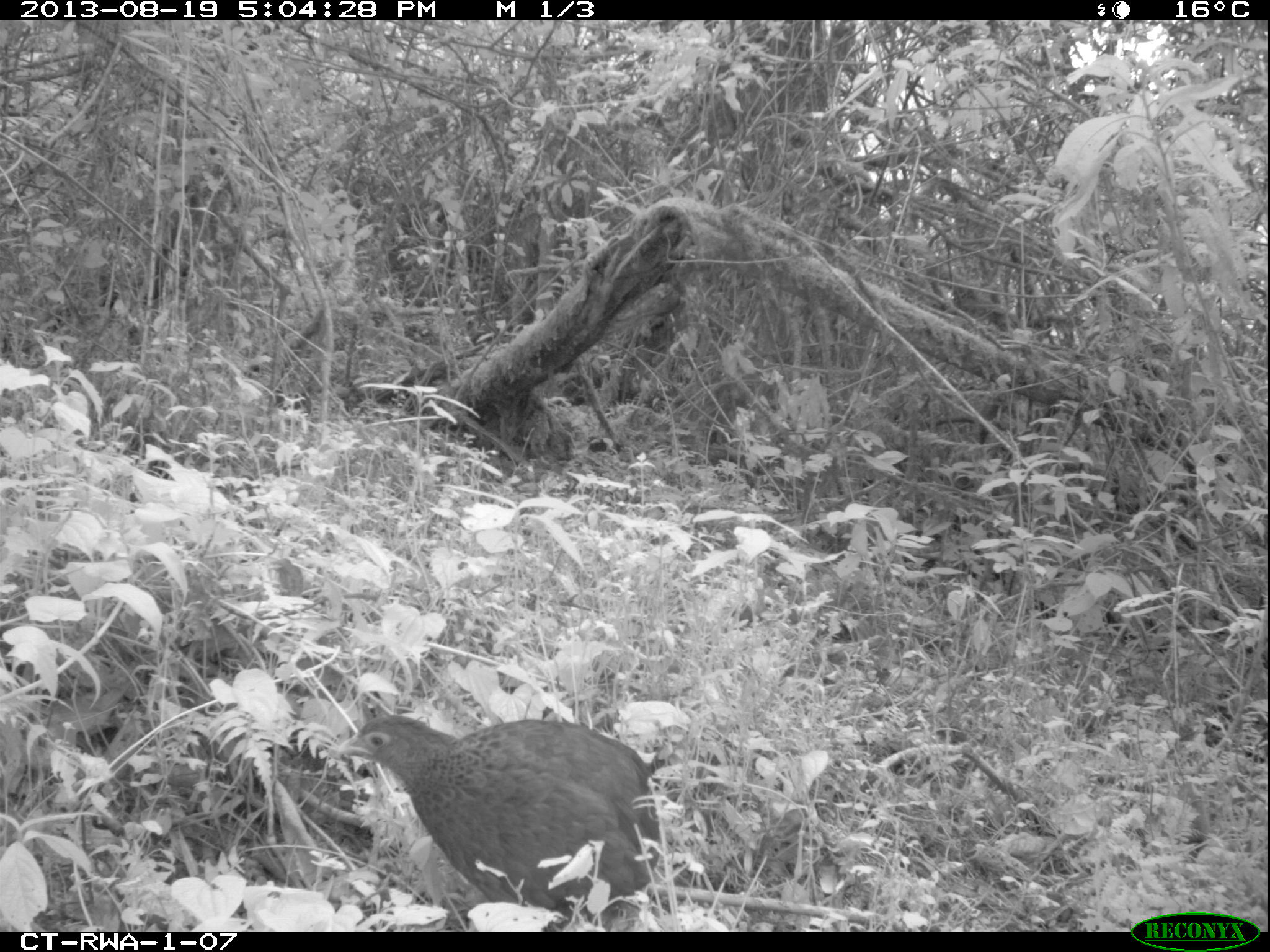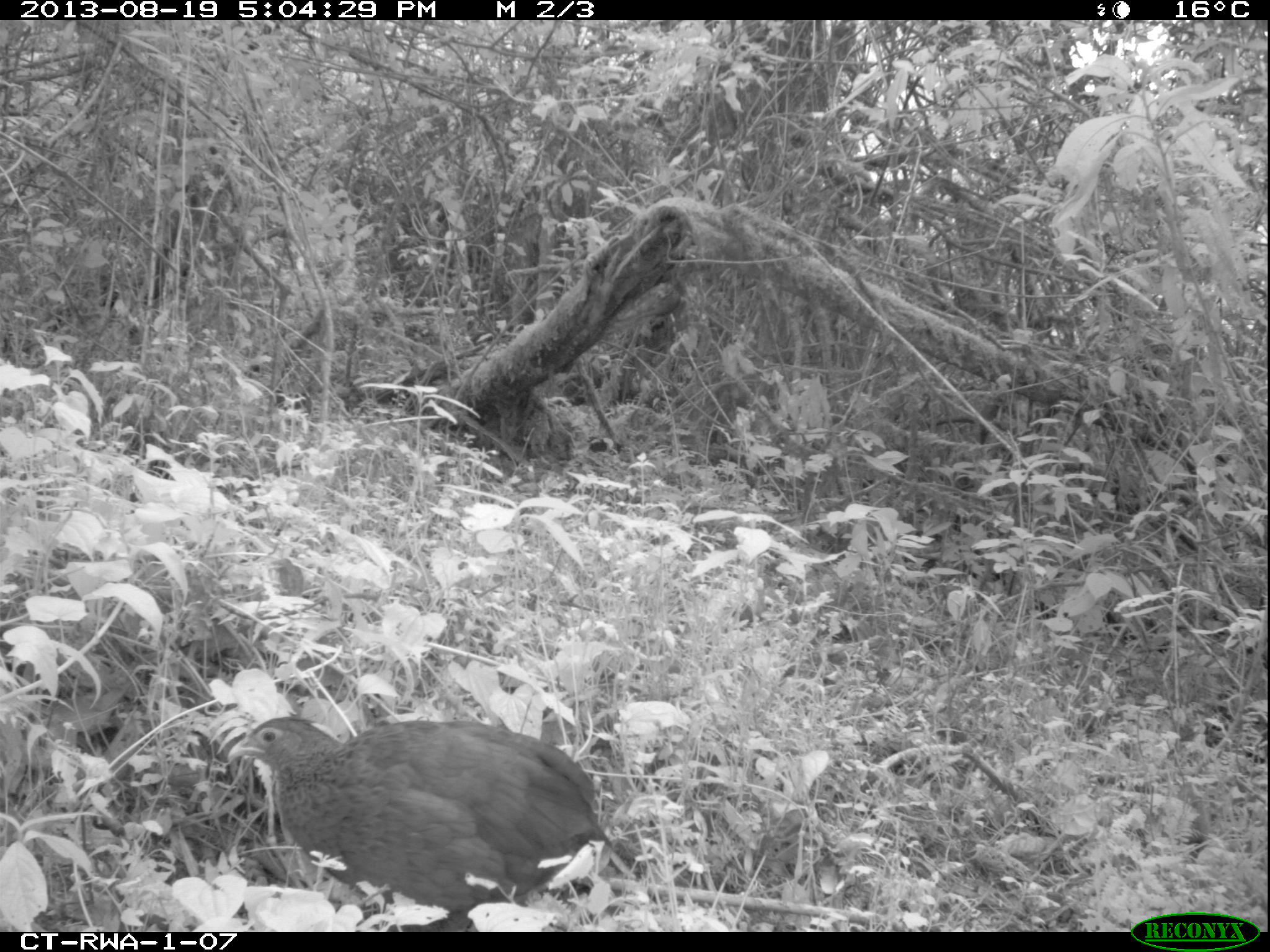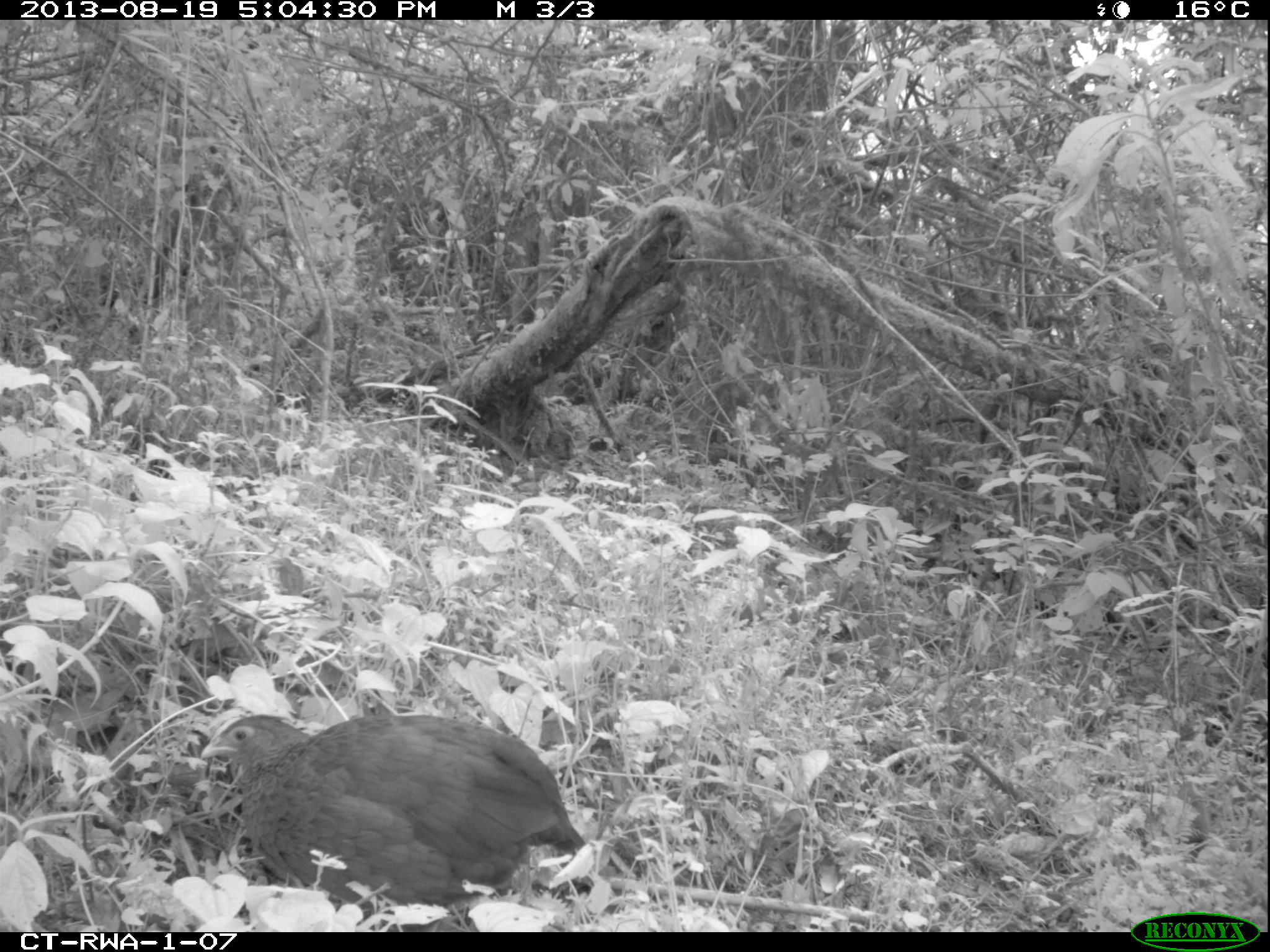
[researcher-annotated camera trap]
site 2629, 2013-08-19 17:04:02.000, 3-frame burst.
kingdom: Animalia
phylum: Chordata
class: Aves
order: Galliformes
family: Phasianidae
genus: Pternistis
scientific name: Pternistis nobilis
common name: handsome francolin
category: francolinus nobilis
Francolinus nobilis (handsome francolin) (Pternistis nobilis), count 1.